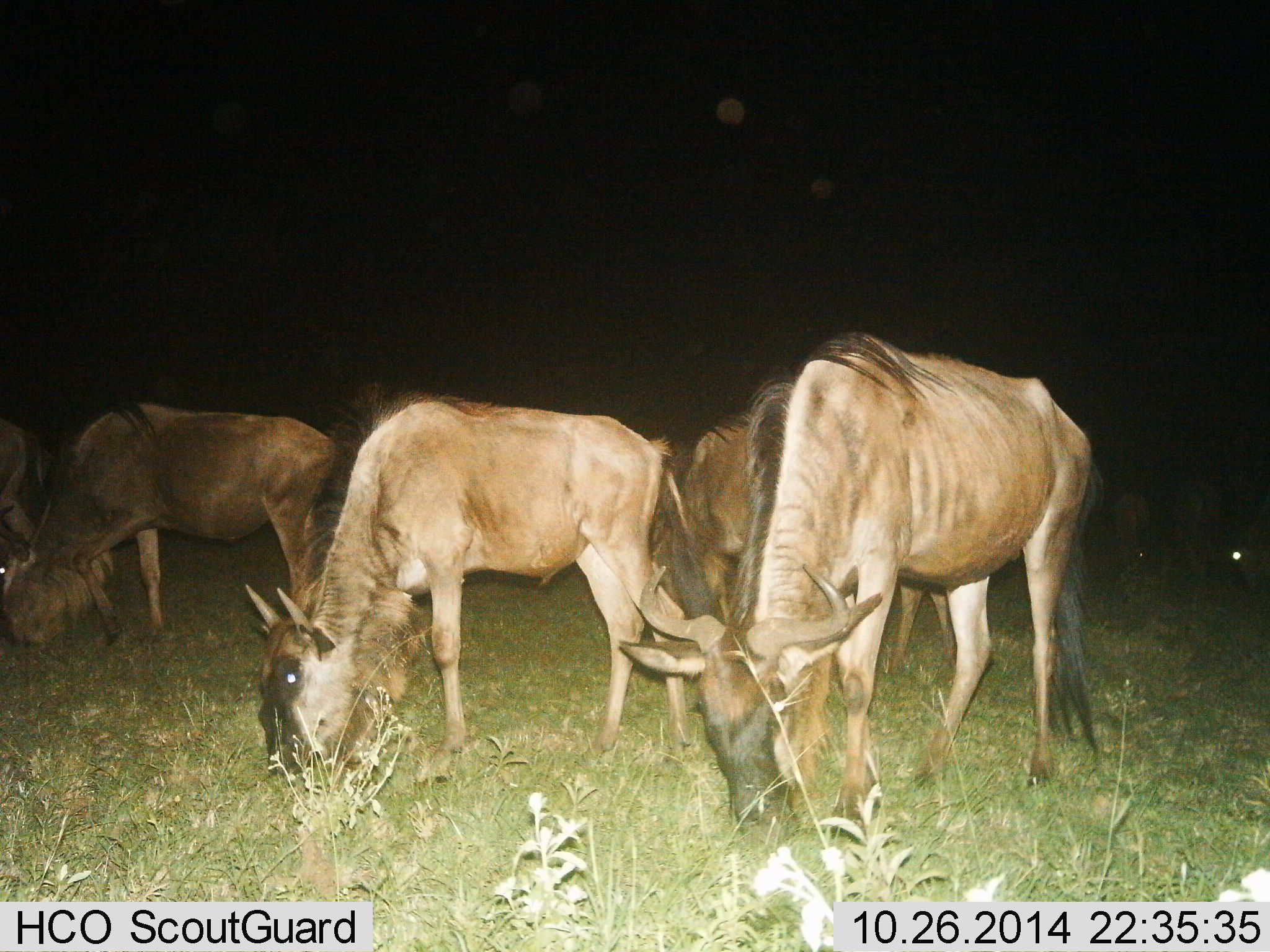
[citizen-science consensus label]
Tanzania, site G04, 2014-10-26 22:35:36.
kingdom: Animalia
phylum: Chordata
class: Mammalia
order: Artiodactyla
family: Bovidae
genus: Connochaetes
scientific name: Connochaetes taurinus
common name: blue wildebeest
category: wildebeest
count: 7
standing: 30%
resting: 0%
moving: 20%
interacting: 0%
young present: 10%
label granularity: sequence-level